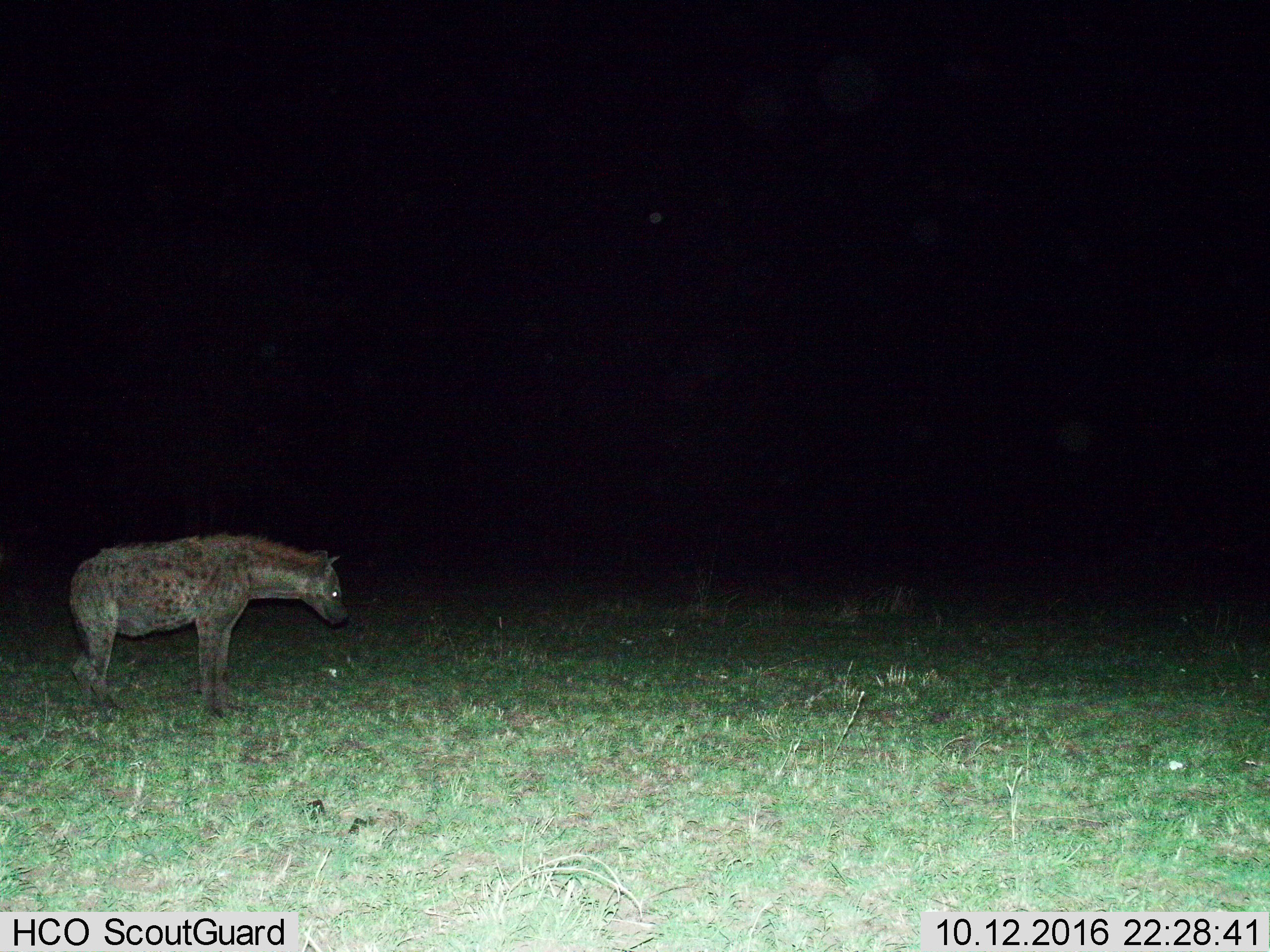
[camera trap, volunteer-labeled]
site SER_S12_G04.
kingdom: Animalia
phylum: Chordata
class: Mammalia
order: Carnivora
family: Hyaenidae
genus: Crocuta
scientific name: Crocuta crocuta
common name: spotted hyena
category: hyenaspotted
Hyenaspotted (spotted hyena) (Crocuta crocuta), count 1. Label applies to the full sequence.